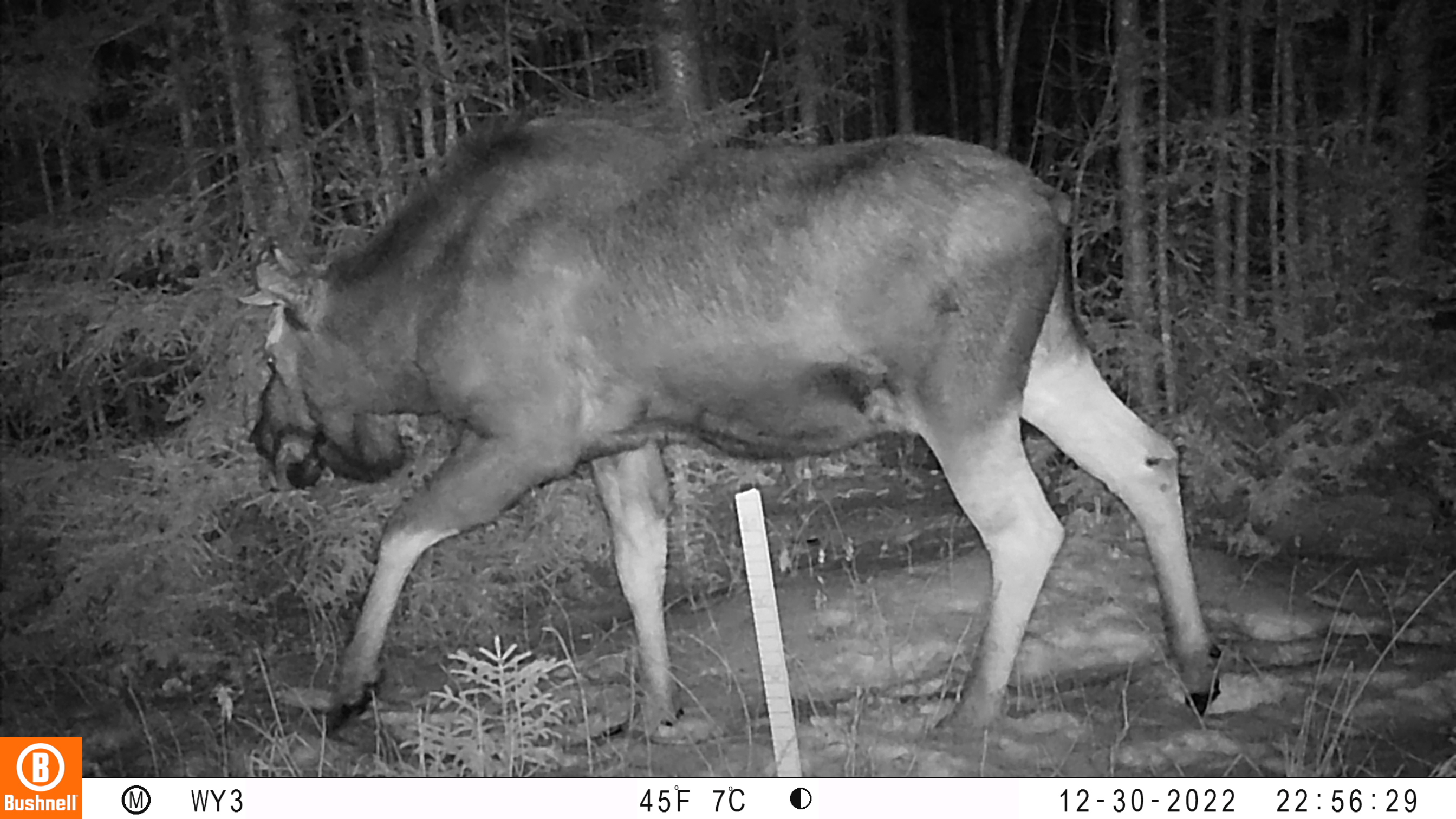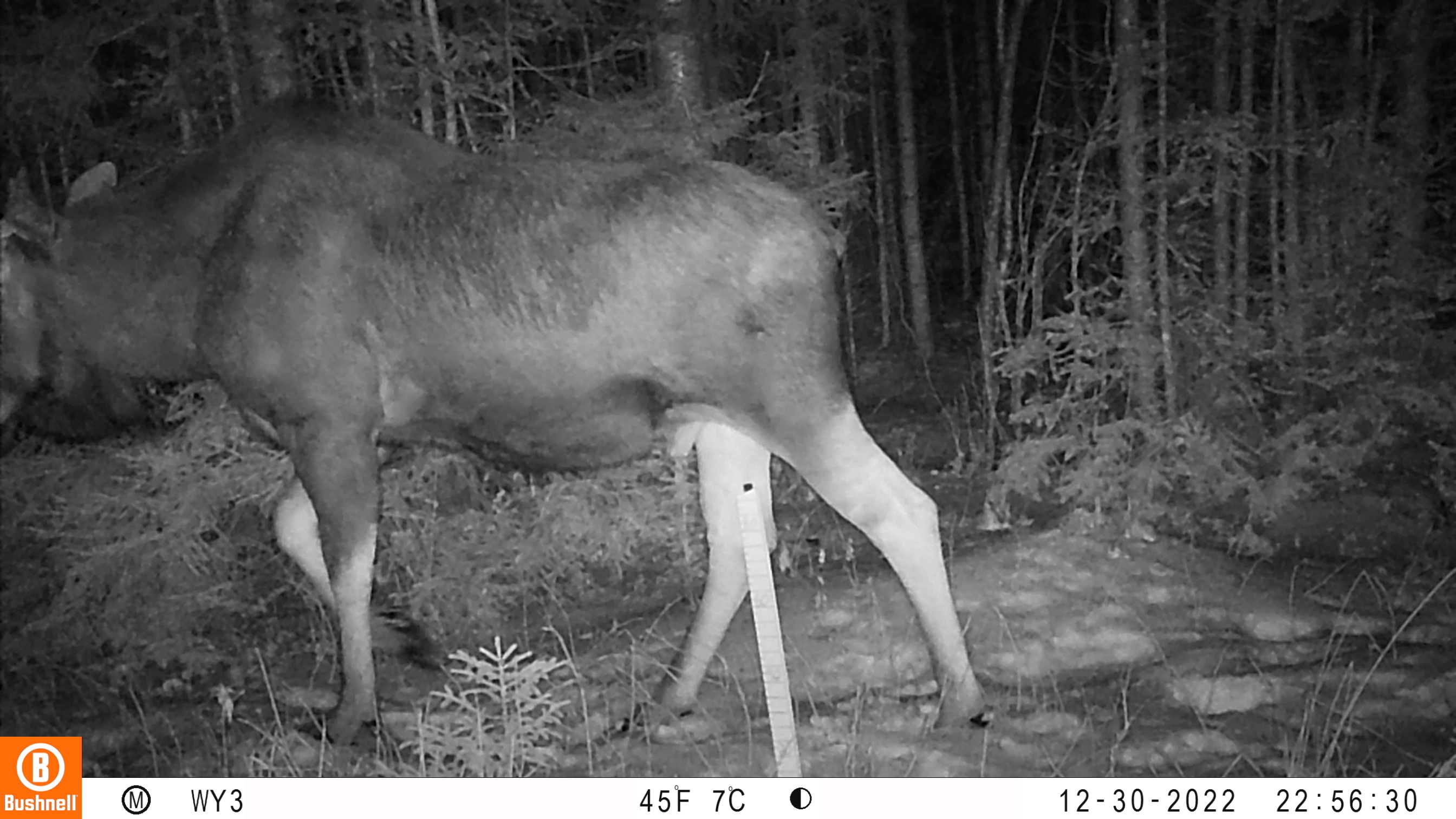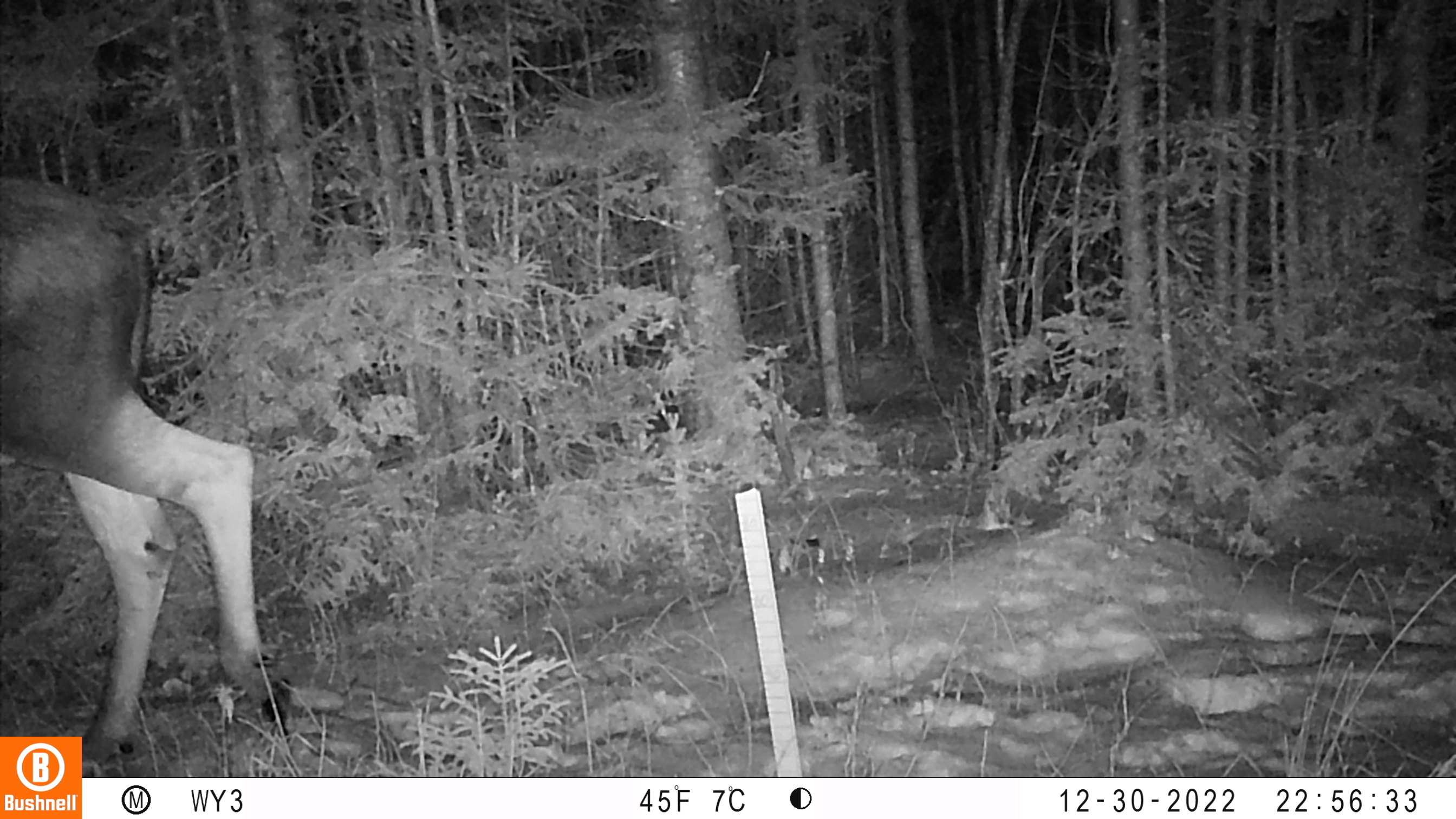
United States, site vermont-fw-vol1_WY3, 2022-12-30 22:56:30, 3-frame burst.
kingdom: Animalia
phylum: Chordata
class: Mammalia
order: Artiodactyla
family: Cervidae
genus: Alces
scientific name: Alces alces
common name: moose